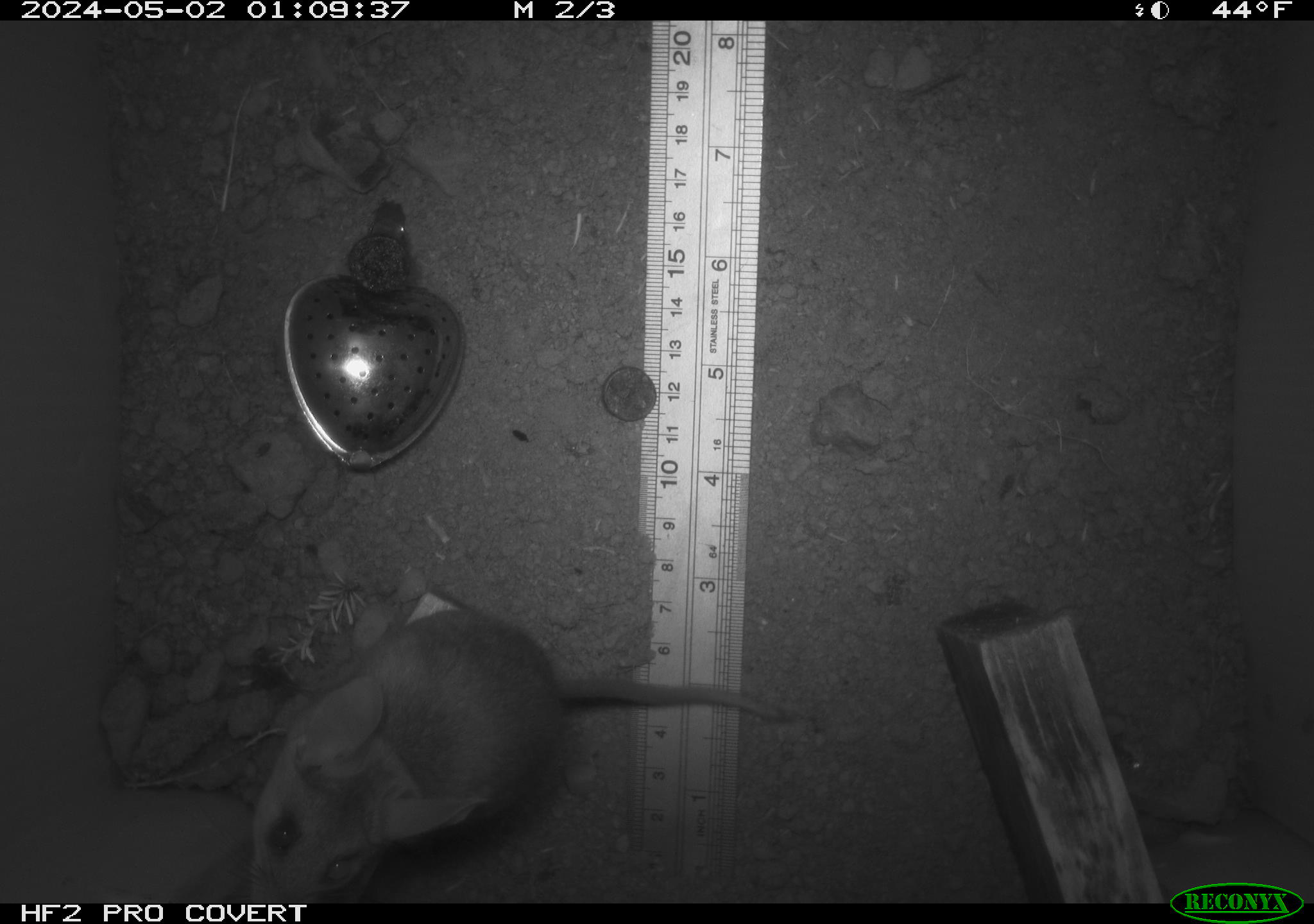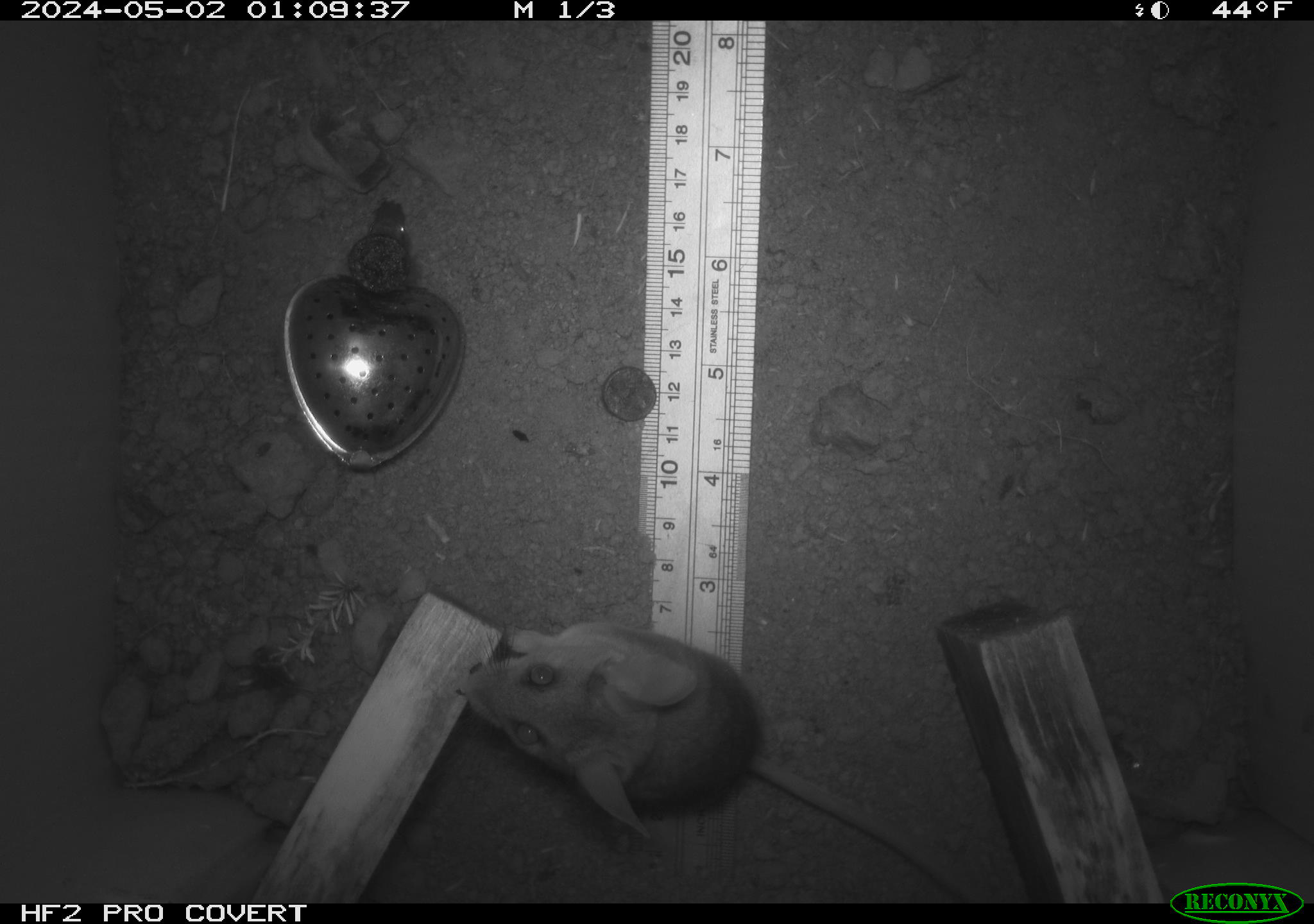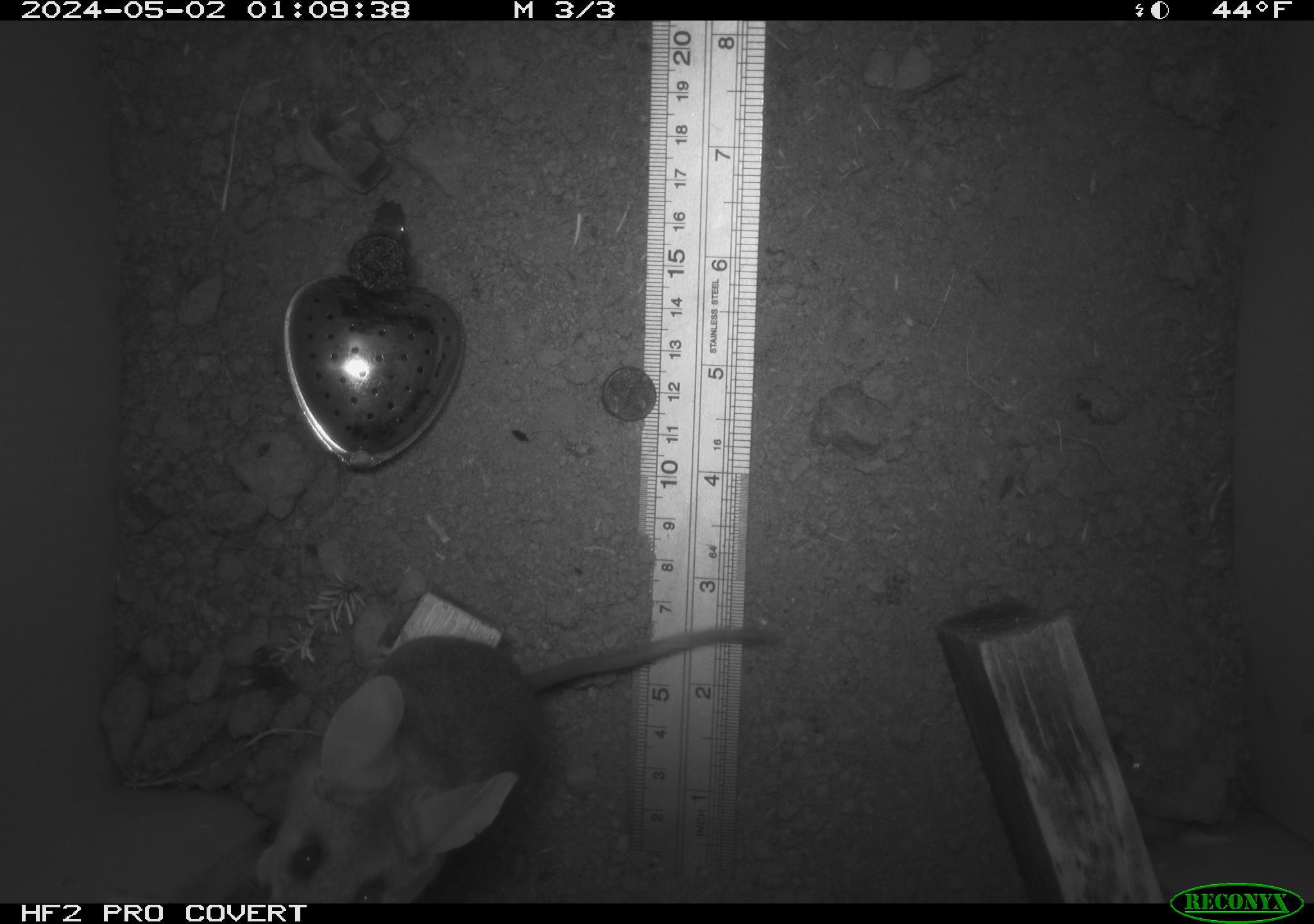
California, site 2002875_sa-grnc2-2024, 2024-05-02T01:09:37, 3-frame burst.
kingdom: Animalia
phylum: Chordata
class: Mammalia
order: Rodentia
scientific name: Rodentia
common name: rodent